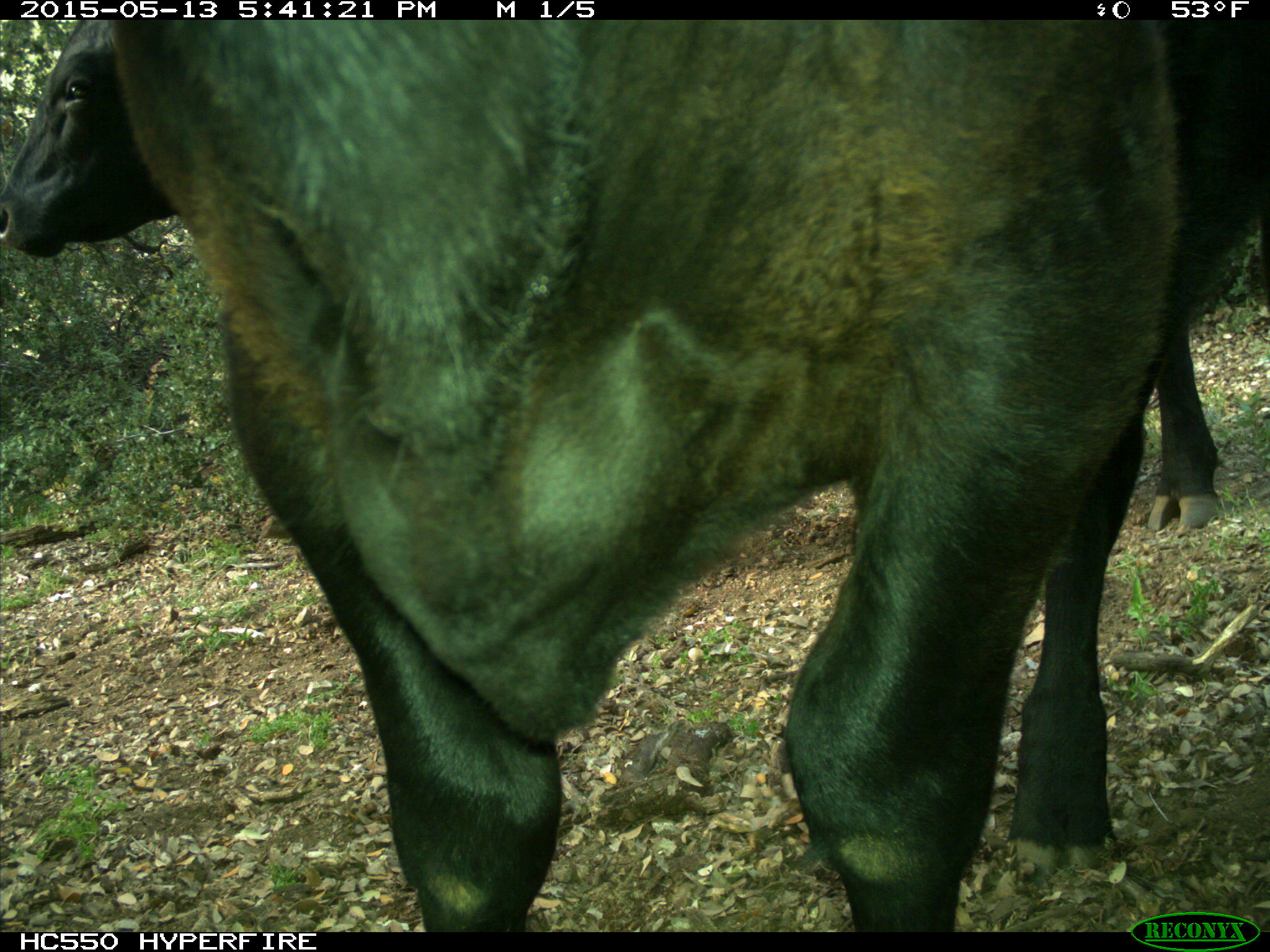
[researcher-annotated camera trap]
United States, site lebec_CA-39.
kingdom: Animalia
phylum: Chordata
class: Mammalia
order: Artiodactyla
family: Bovidae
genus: Bos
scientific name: Bos taurus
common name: domestic cow